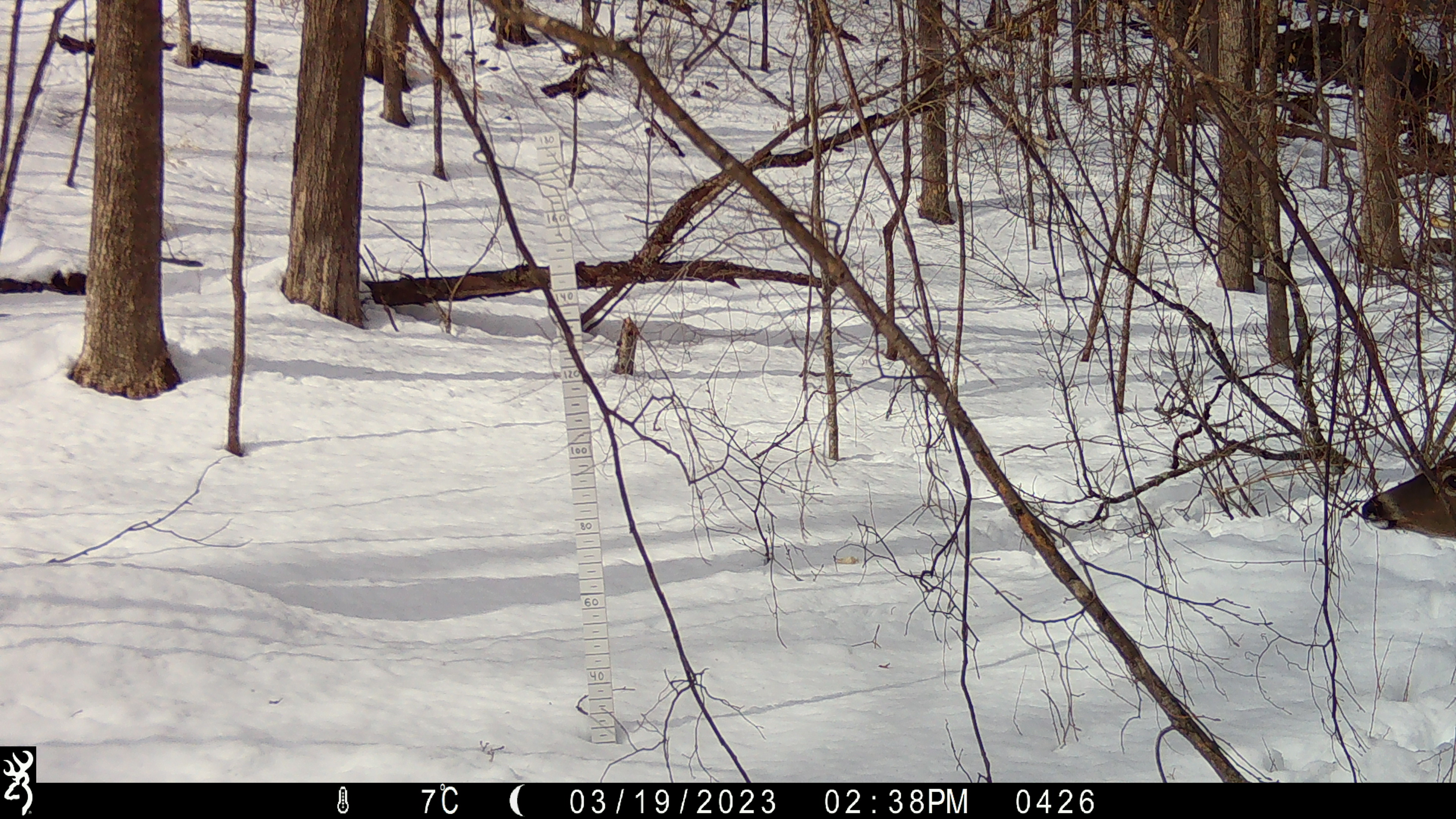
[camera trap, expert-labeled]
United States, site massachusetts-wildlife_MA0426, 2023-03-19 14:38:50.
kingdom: Animalia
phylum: Chordata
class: Mammalia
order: Artiodactyla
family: Cervidae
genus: Odocoileus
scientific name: Odocoileus virginianus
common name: white-tailed deer